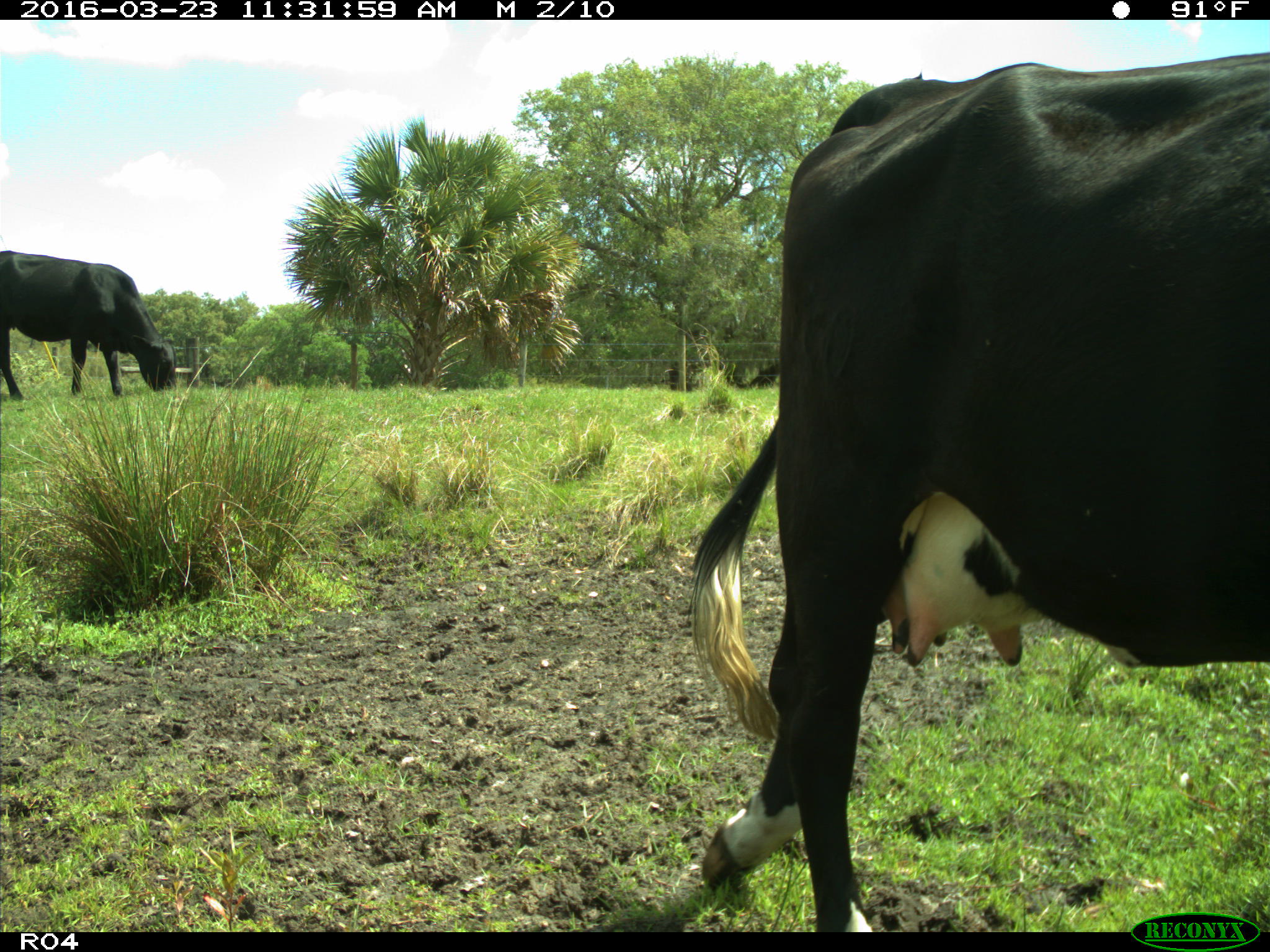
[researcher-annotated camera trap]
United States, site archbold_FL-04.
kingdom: Animalia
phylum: Chordata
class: Mammalia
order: Artiodactyla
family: Bovidae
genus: Bos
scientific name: Bos taurus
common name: domestic cow